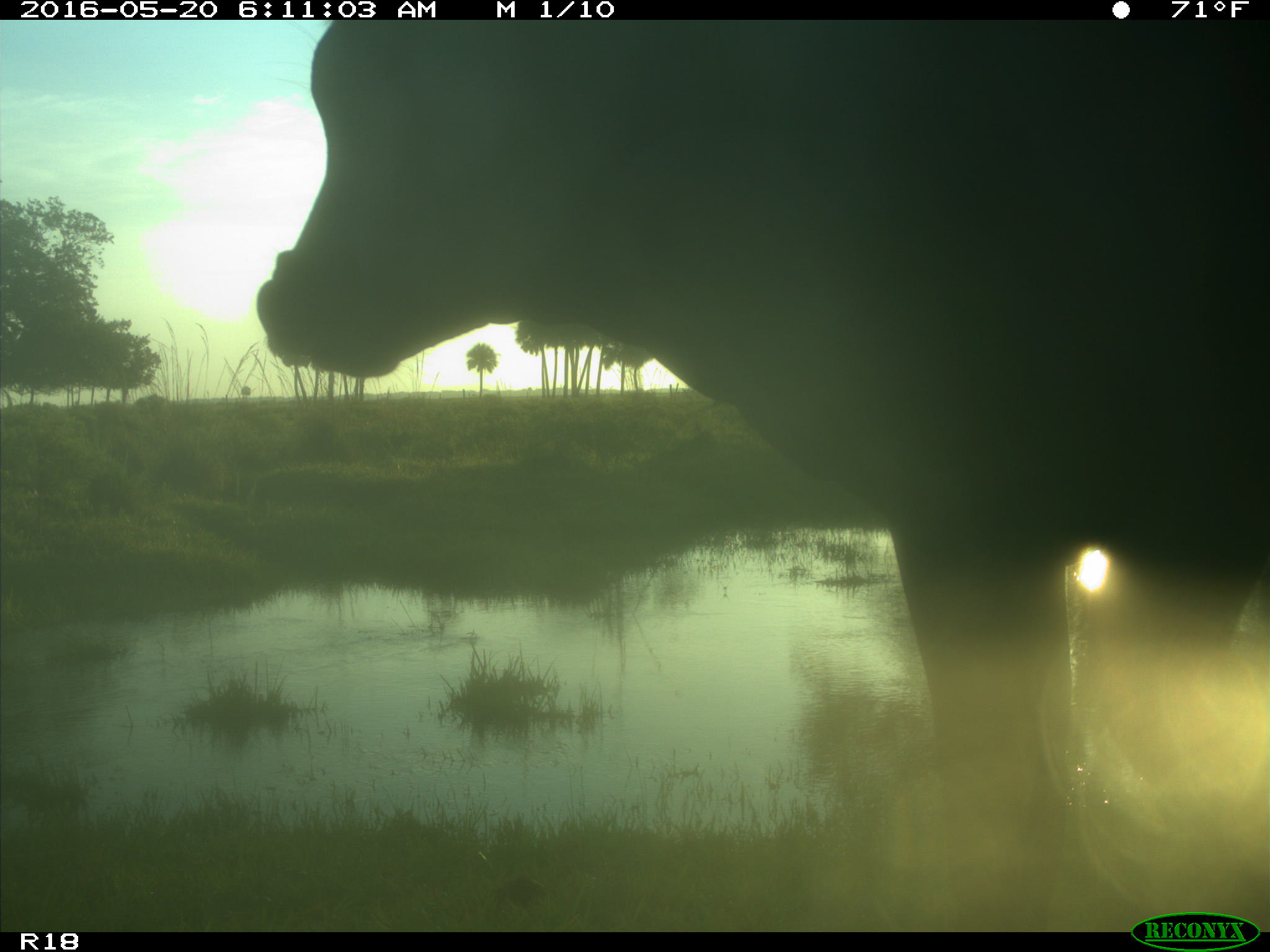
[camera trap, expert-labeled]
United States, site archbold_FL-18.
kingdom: Animalia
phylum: Chordata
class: Mammalia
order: Artiodactyla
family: Bovidae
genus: Bos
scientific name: Bos taurus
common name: domestic cow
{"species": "Bos taurus (domestic cow)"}